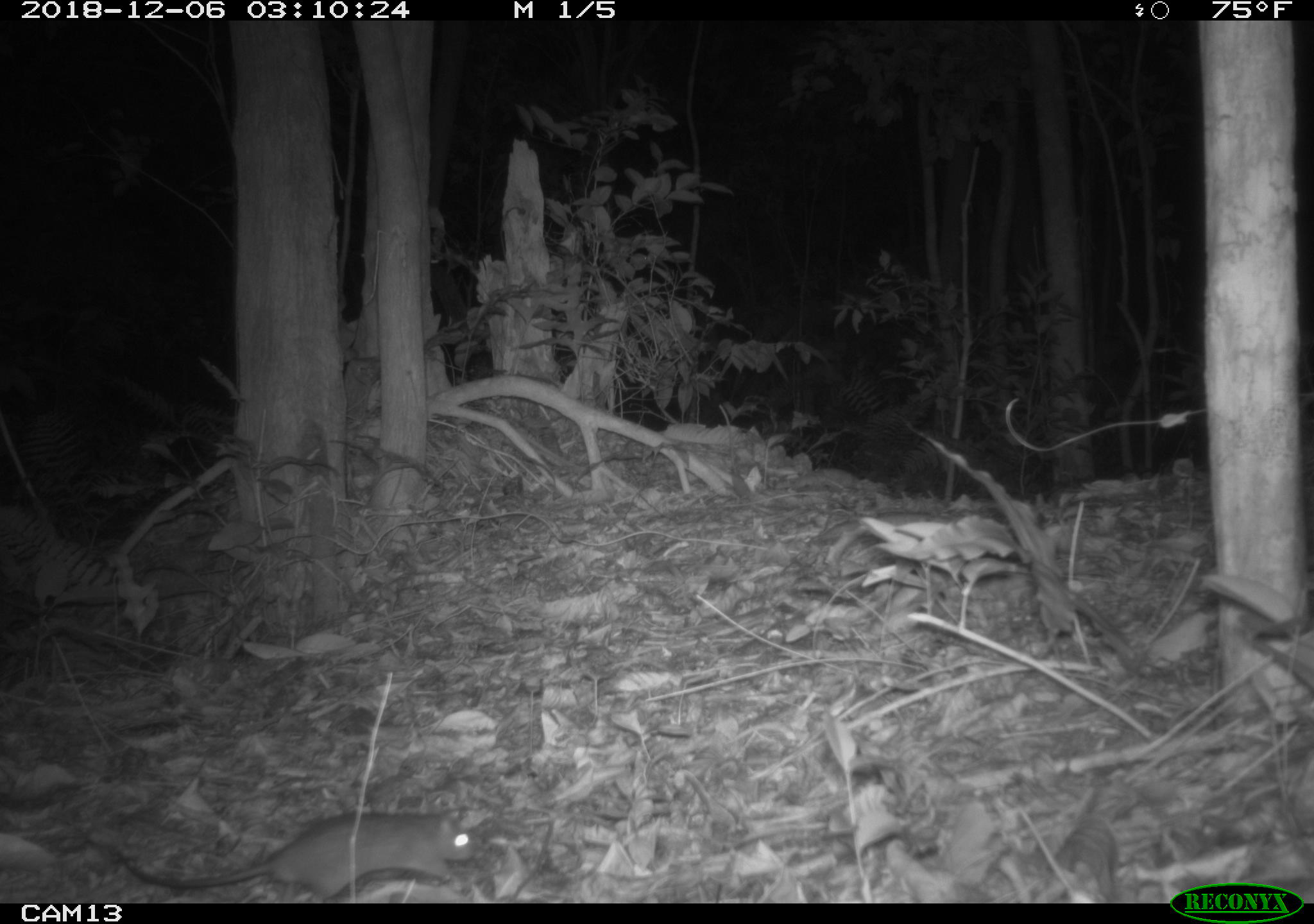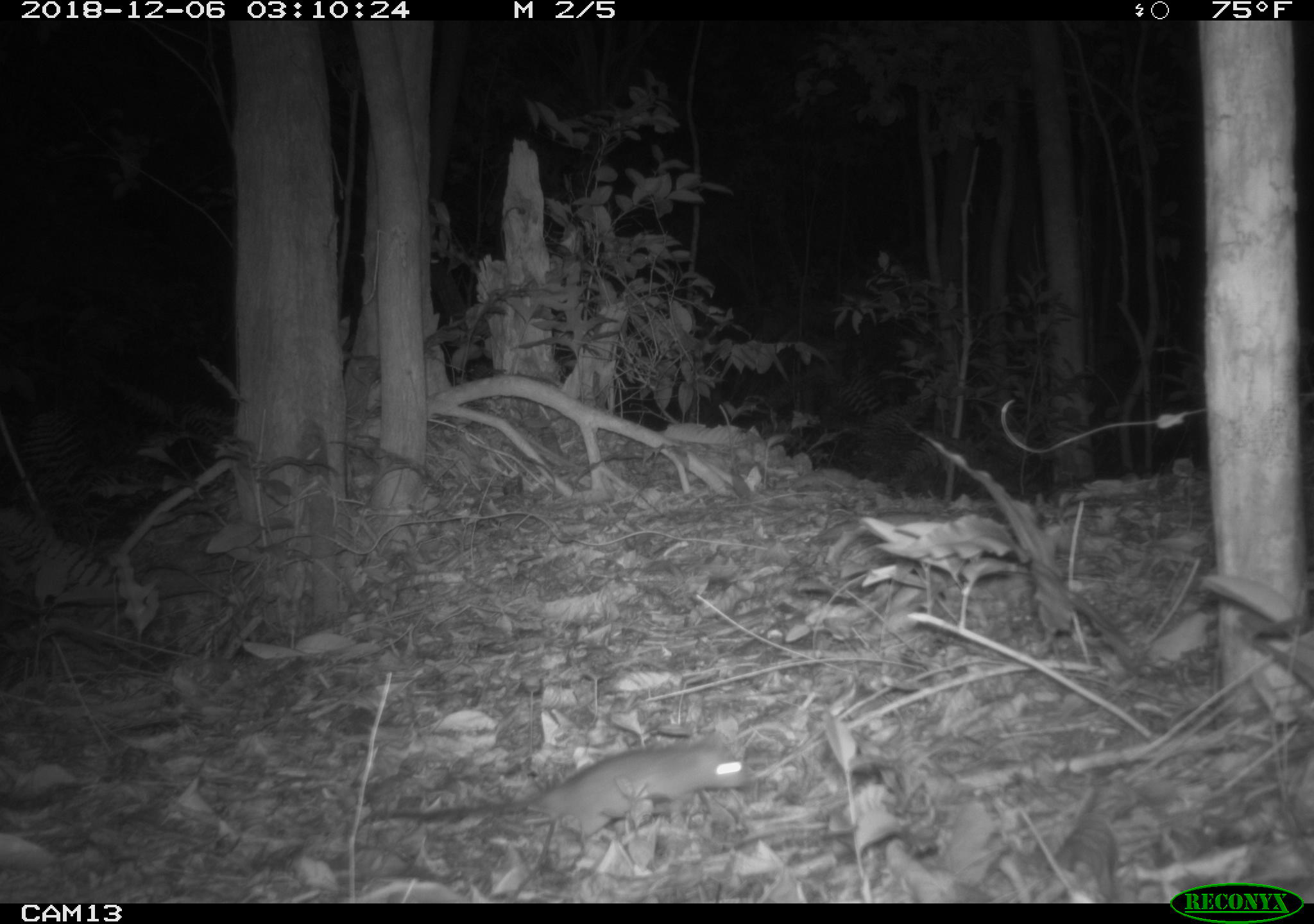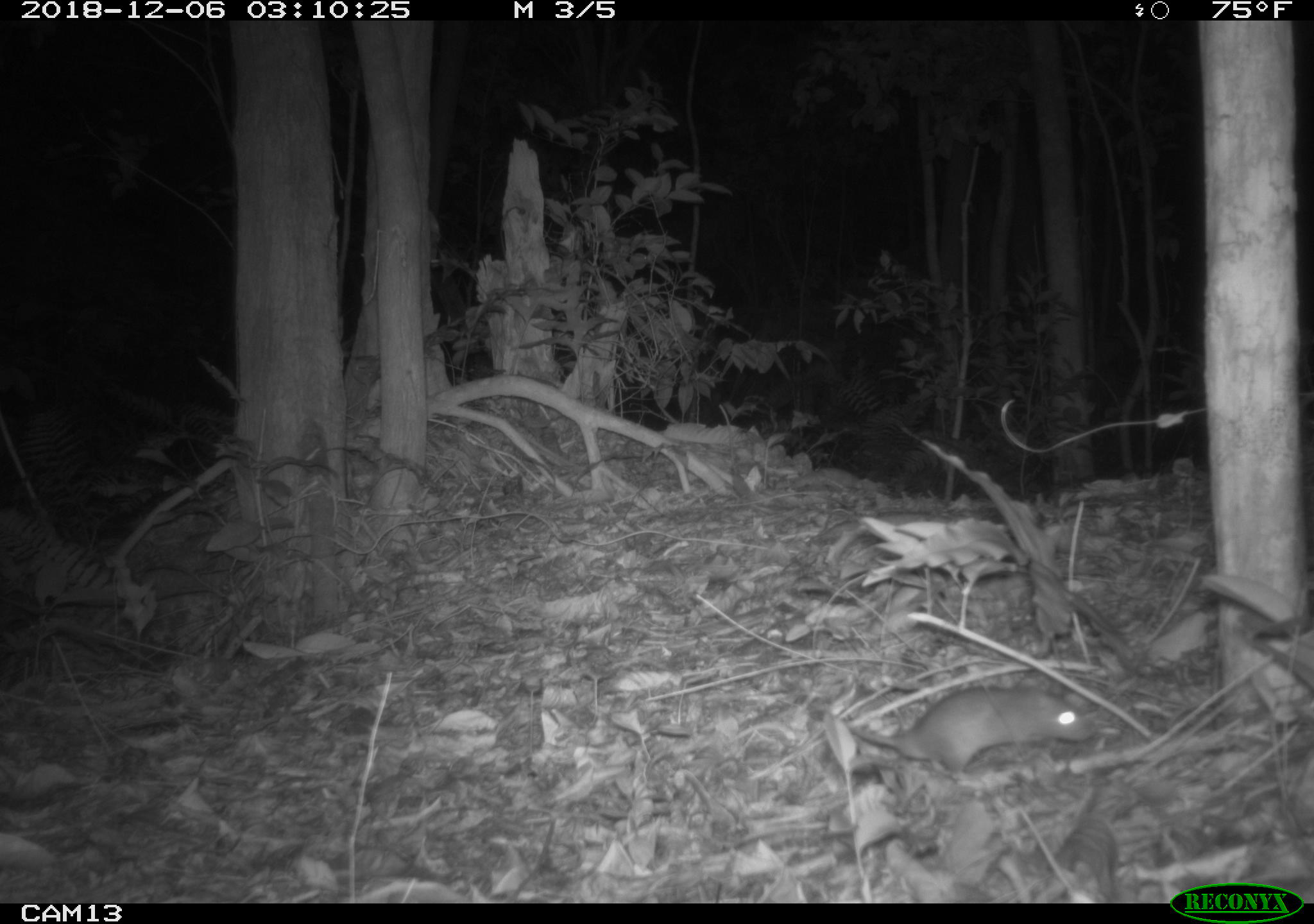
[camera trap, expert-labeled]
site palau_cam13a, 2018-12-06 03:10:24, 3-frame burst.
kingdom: Animalia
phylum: Chordata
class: Mammalia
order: Rodentia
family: Muridae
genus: Rattus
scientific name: Rattus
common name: rat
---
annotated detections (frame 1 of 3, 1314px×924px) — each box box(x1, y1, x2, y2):
rat: box(83, 798, 497, 900)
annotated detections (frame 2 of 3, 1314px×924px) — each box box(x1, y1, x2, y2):
rat: box(364, 737, 753, 860)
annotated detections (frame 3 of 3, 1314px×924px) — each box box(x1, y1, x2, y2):
rat: box(836, 682, 1095, 786)